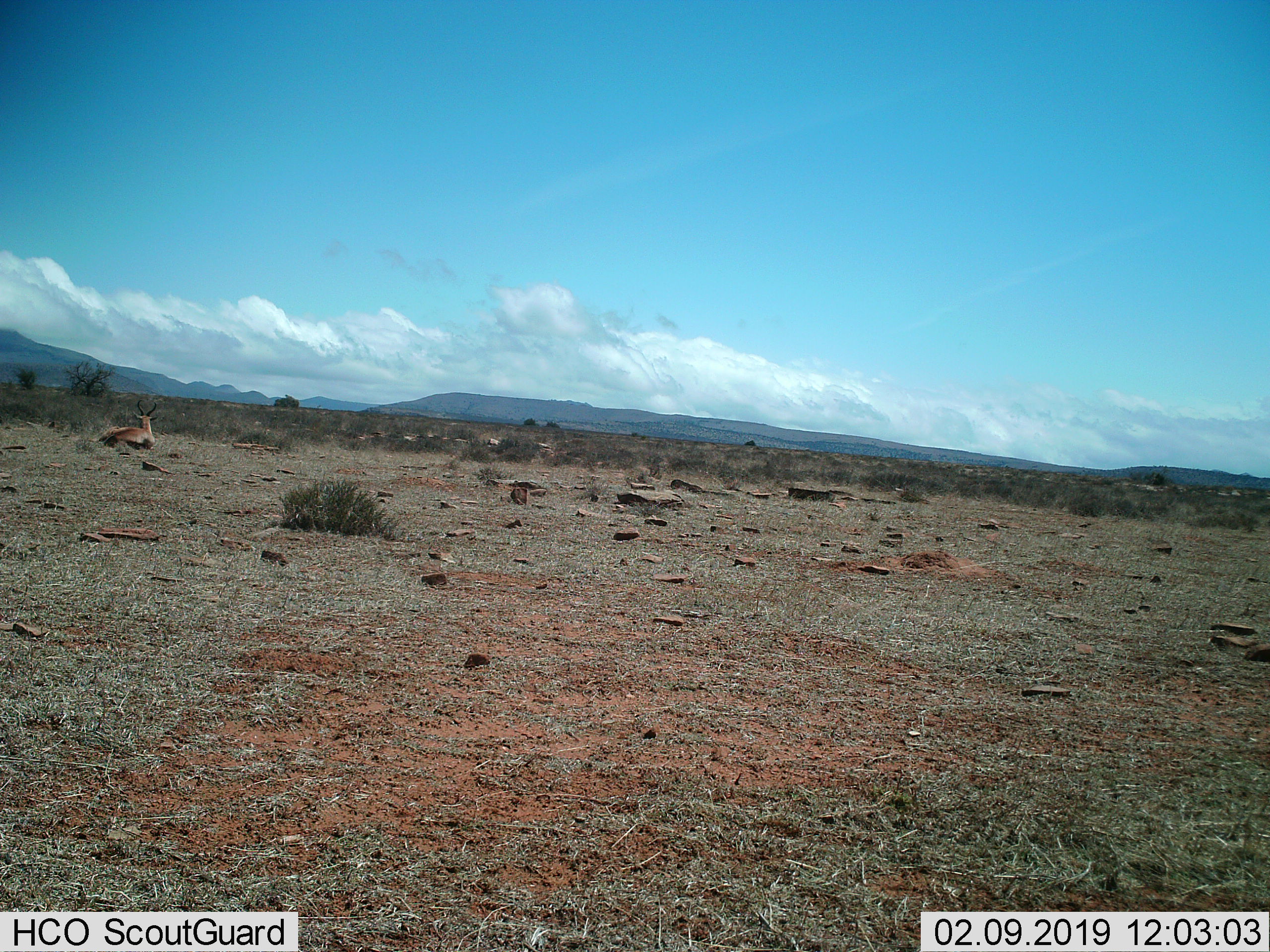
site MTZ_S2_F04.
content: unidentified animal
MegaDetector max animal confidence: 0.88